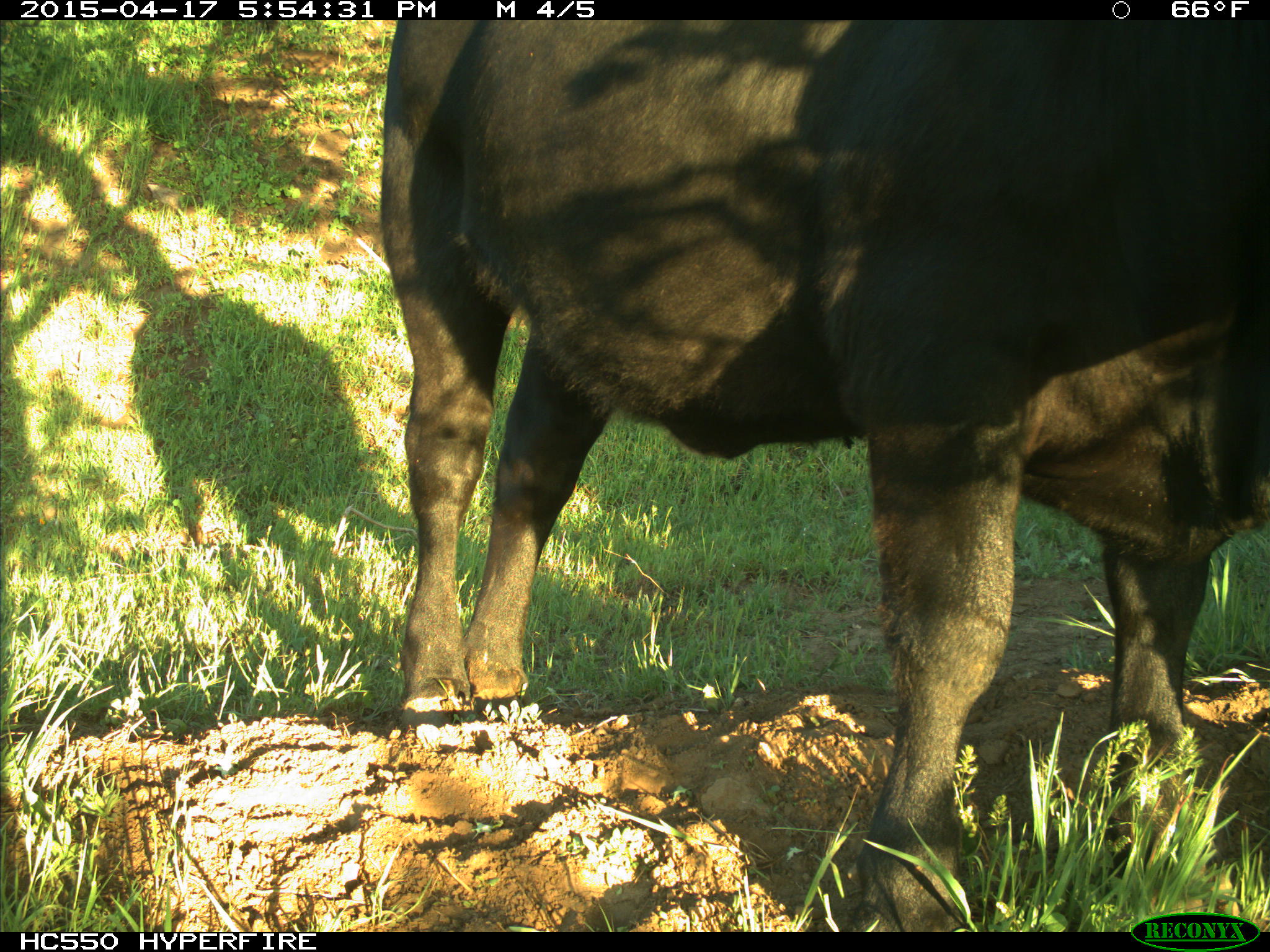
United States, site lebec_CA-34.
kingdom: Animalia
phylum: Chordata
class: Mammalia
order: Artiodactyla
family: Bovidae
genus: Bos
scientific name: Bos taurus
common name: domestic cow